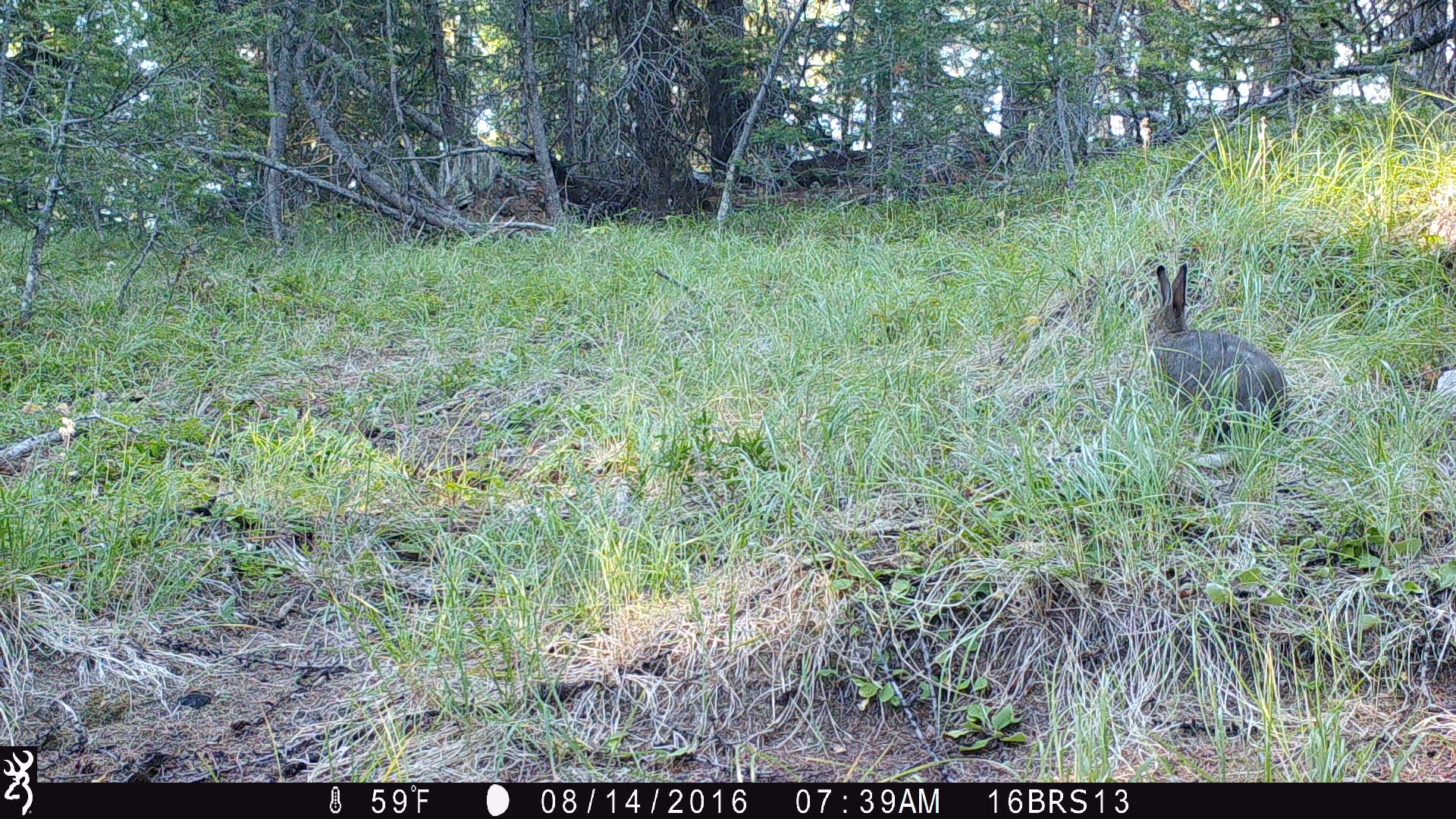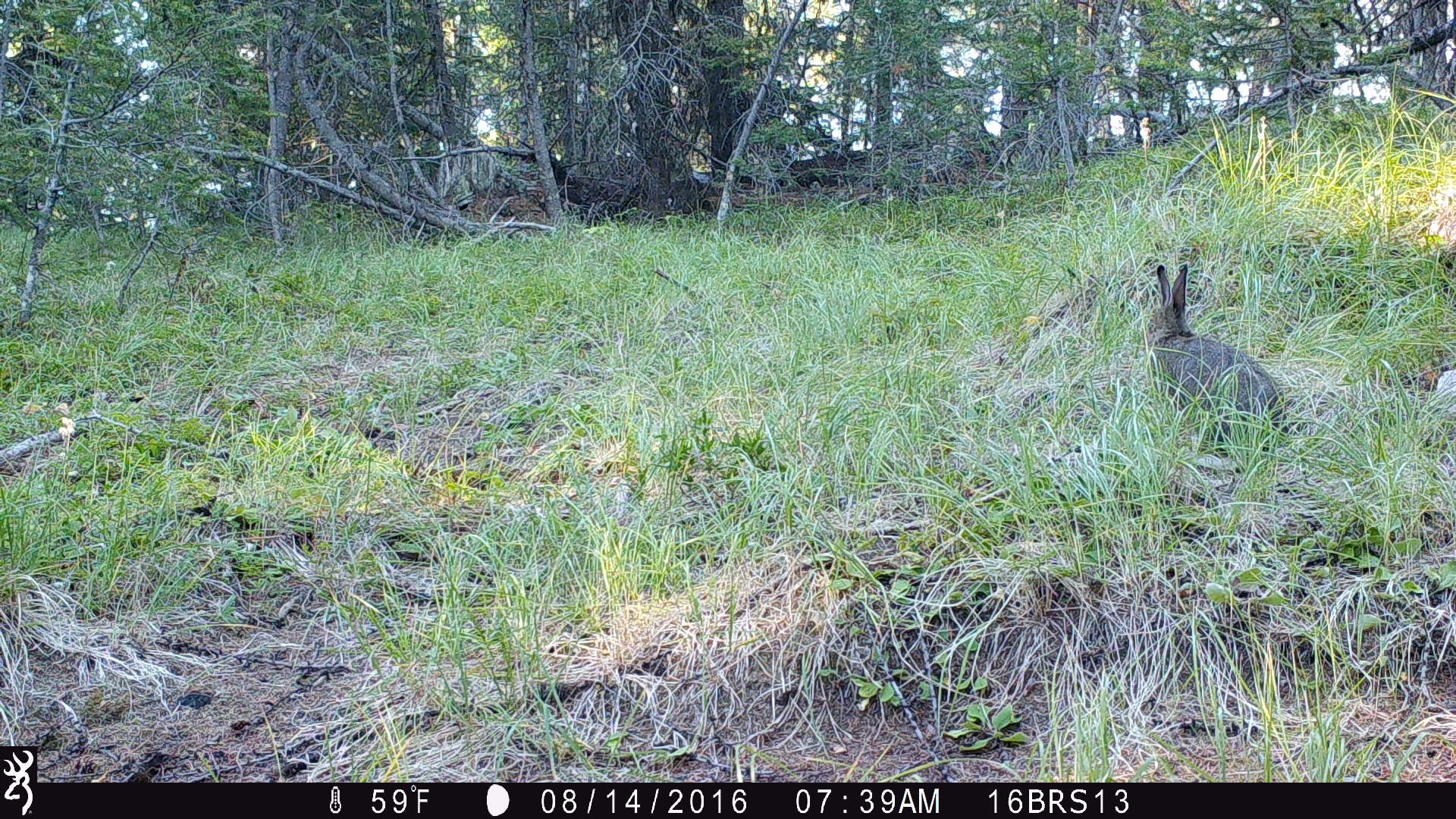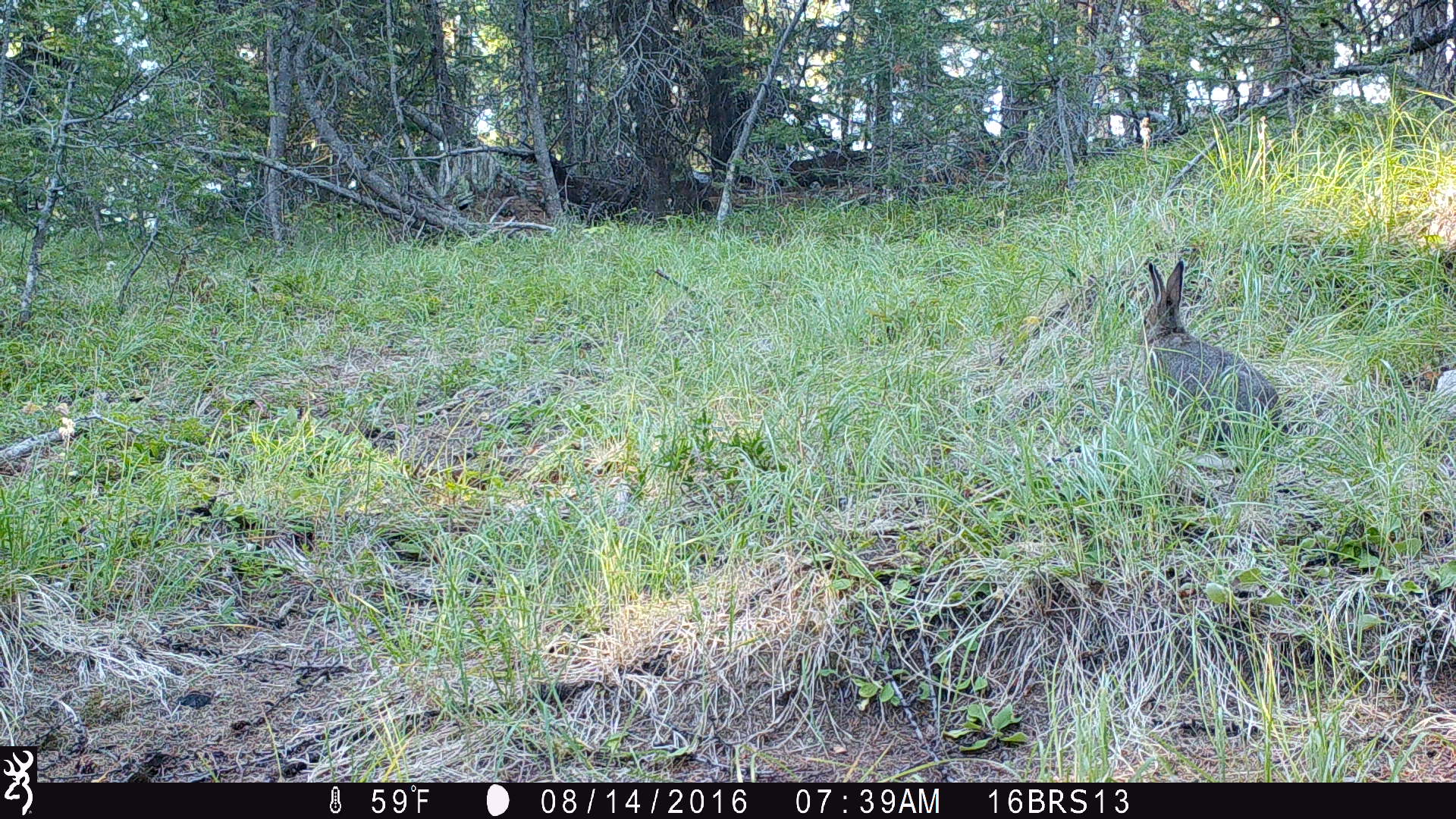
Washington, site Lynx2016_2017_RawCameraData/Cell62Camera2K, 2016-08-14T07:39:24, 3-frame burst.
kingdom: Animalia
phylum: Chordata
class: Mammalia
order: Lagomorpha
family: Leporidae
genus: Lepus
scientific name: Lepus americanus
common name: snowshoe hare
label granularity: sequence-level